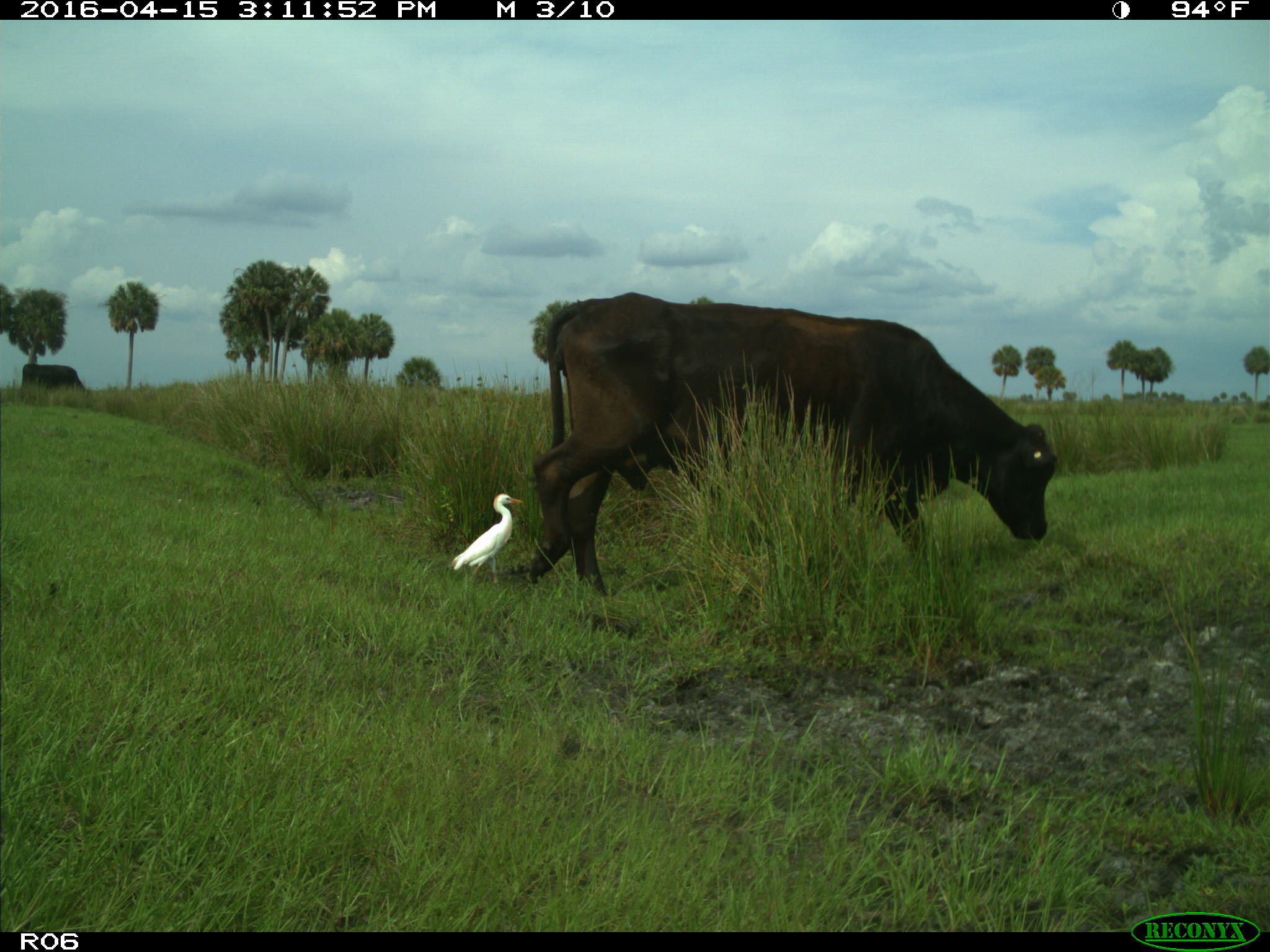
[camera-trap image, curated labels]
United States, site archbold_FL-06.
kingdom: Animalia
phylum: Chordata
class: Mammalia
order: Artiodactyla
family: Bovidae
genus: Bos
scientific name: Bos taurus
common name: domestic cow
Bos taurus (domestic cow).